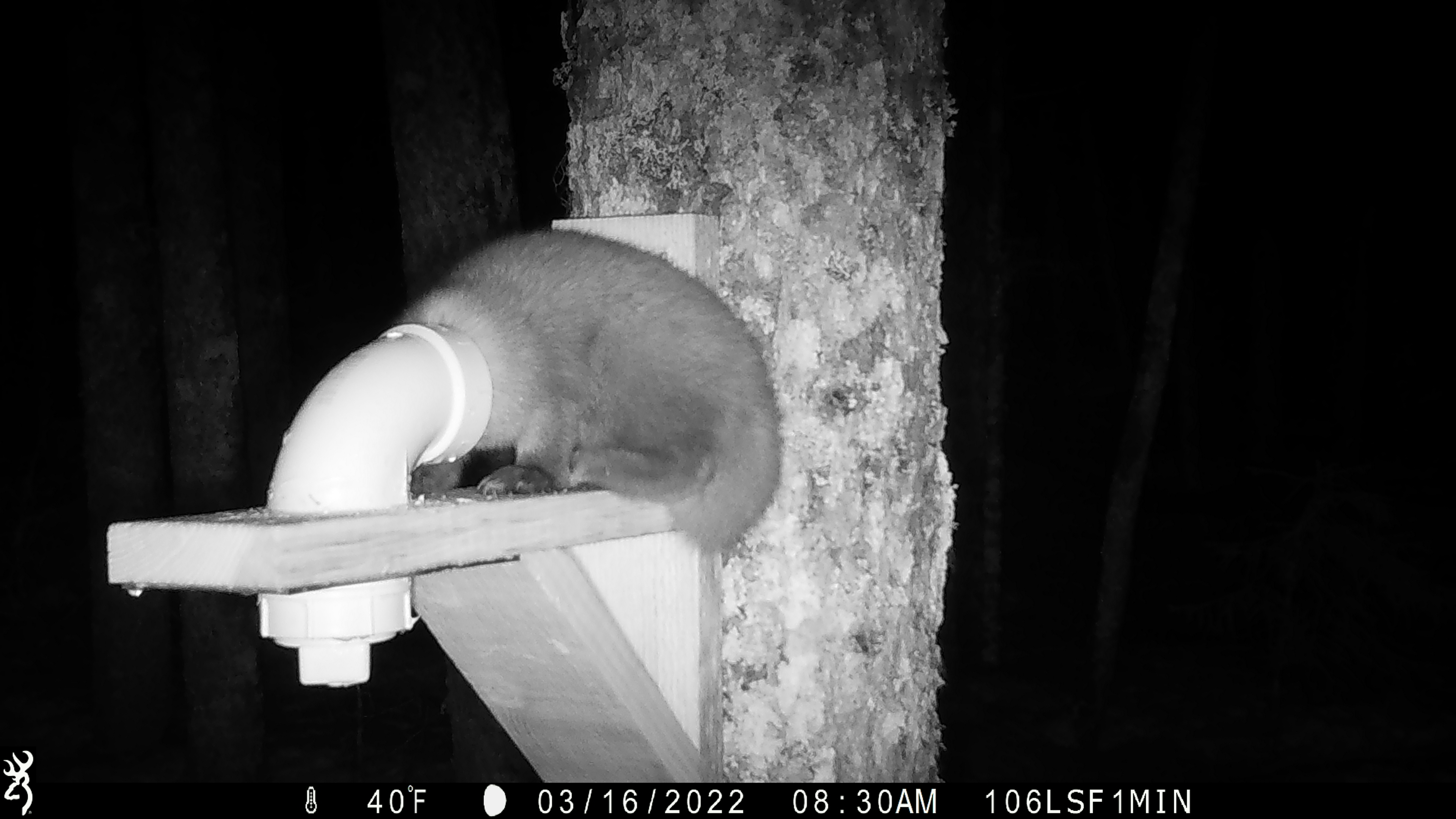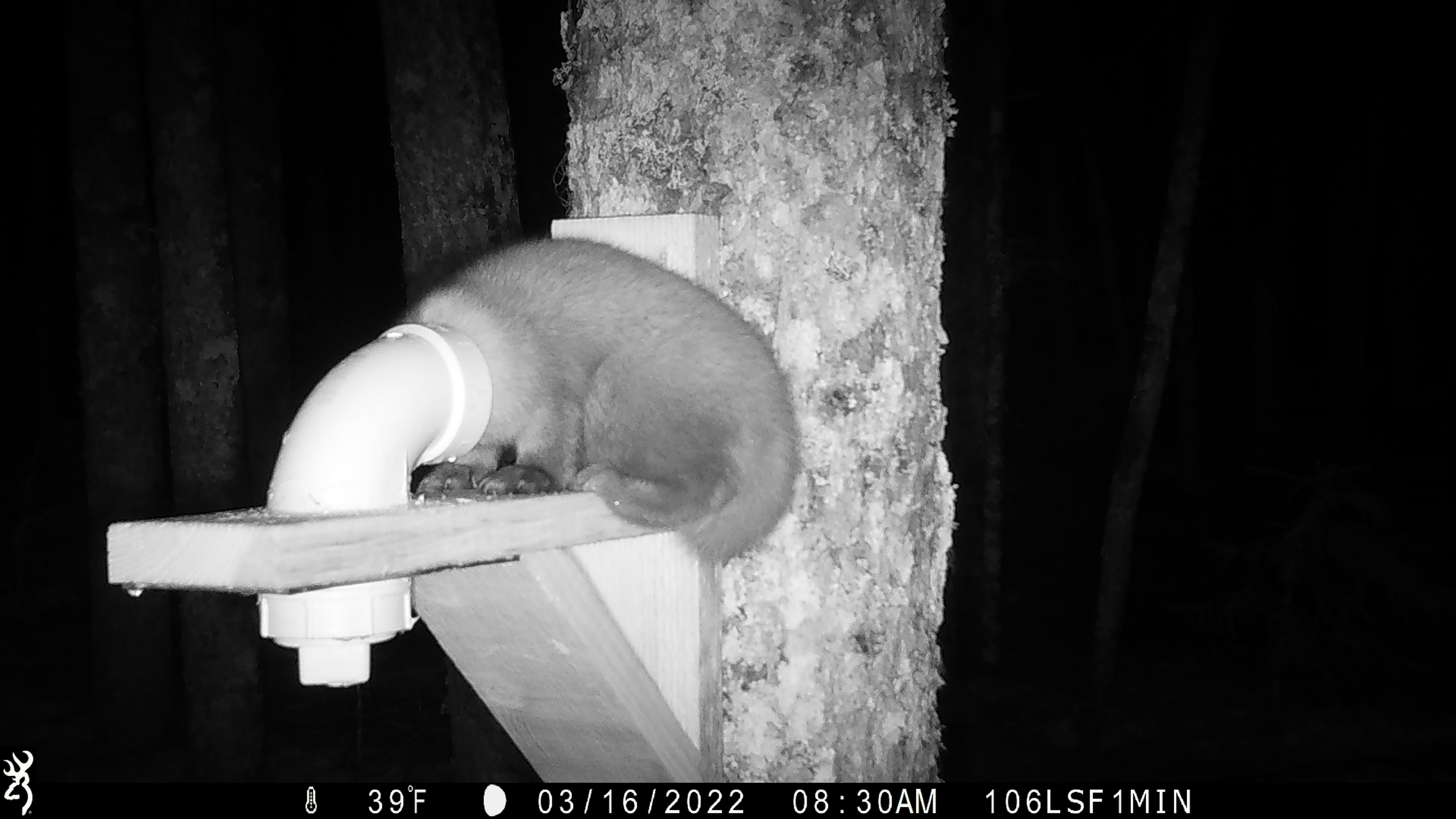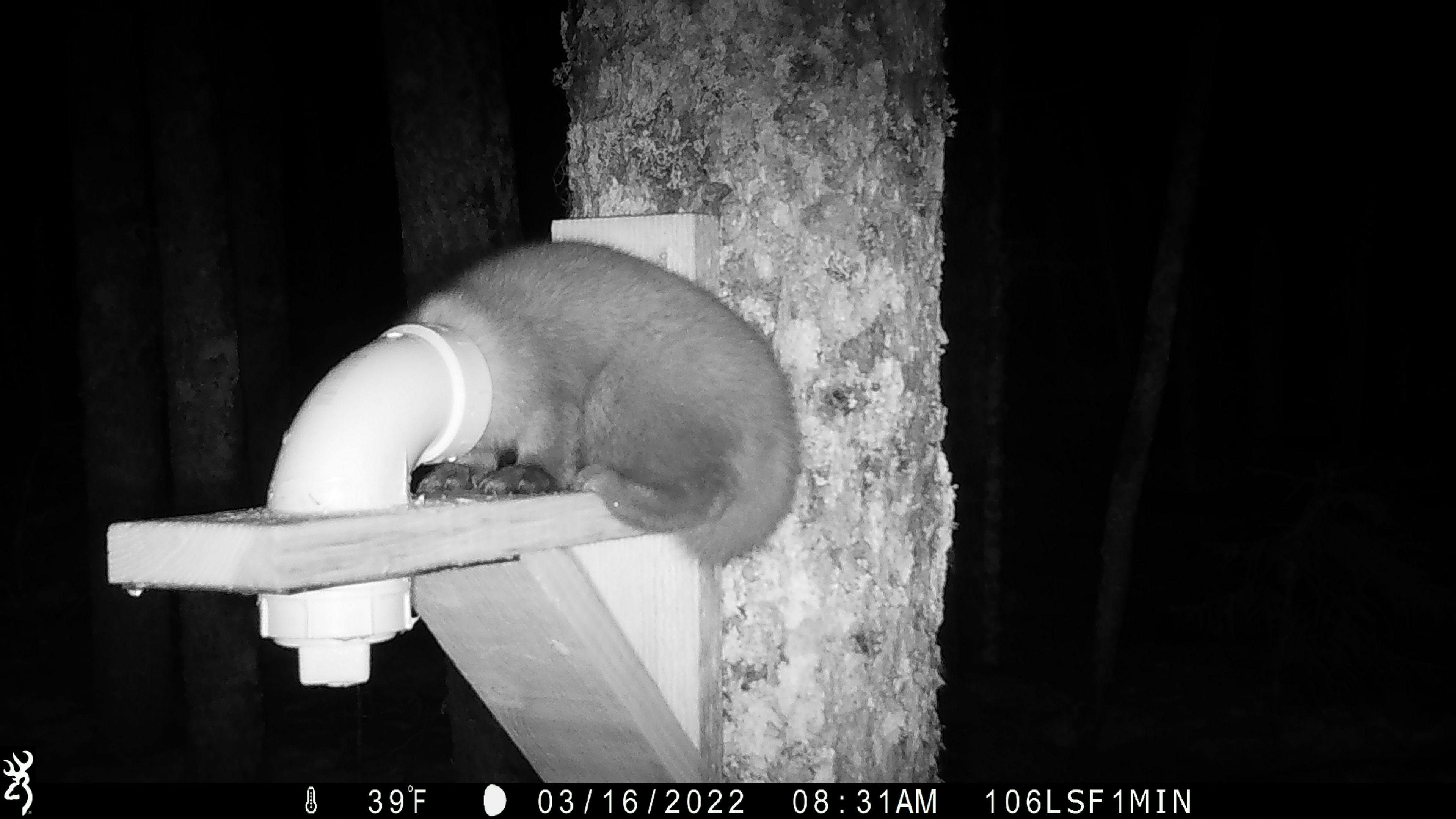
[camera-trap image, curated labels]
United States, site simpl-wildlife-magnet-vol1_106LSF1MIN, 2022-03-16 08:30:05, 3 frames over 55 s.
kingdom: Animalia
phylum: Chordata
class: Mammalia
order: Carnivora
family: Mustelidae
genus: Martes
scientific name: Martes americana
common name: american marten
American marten (Martes americana).